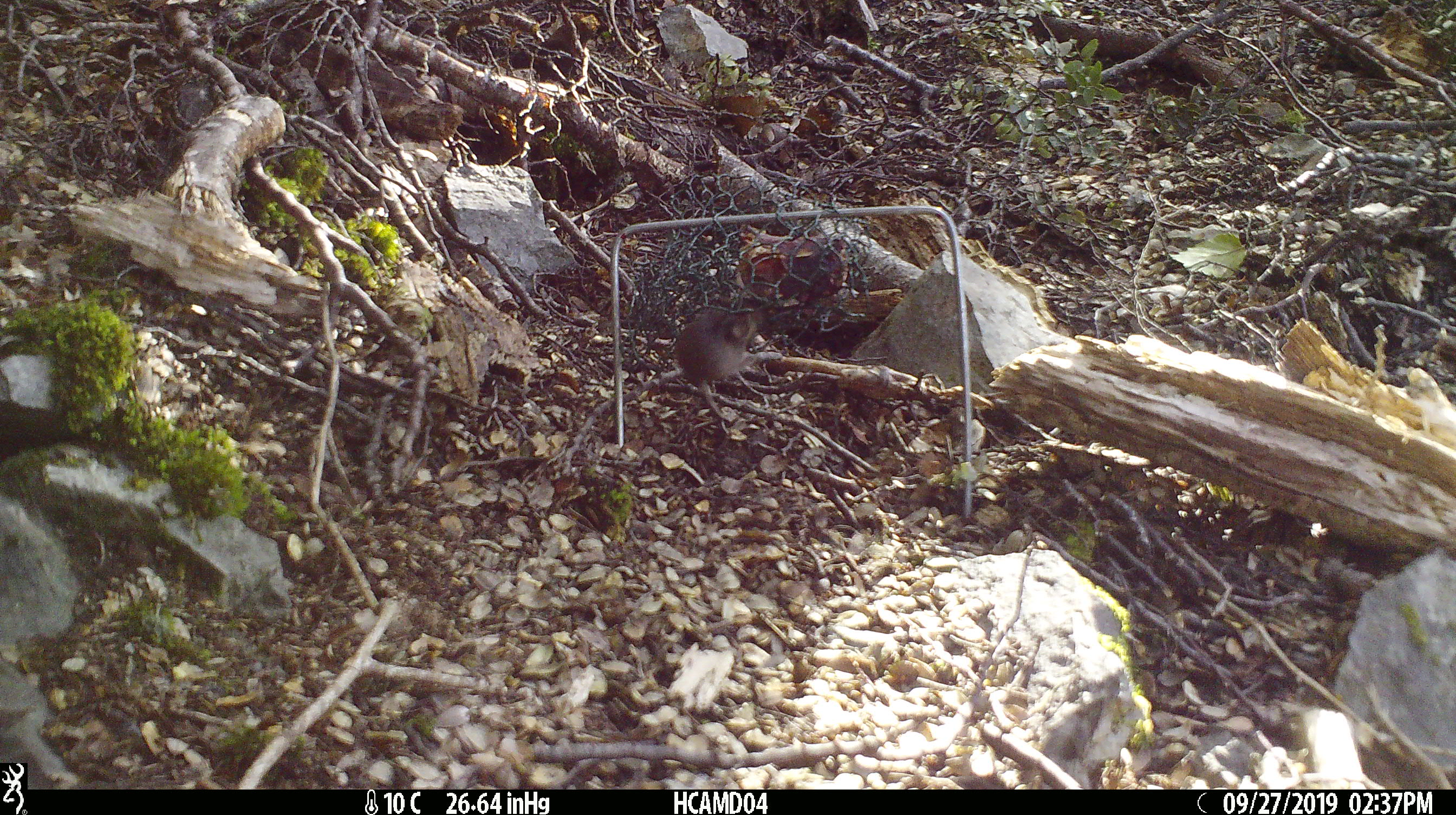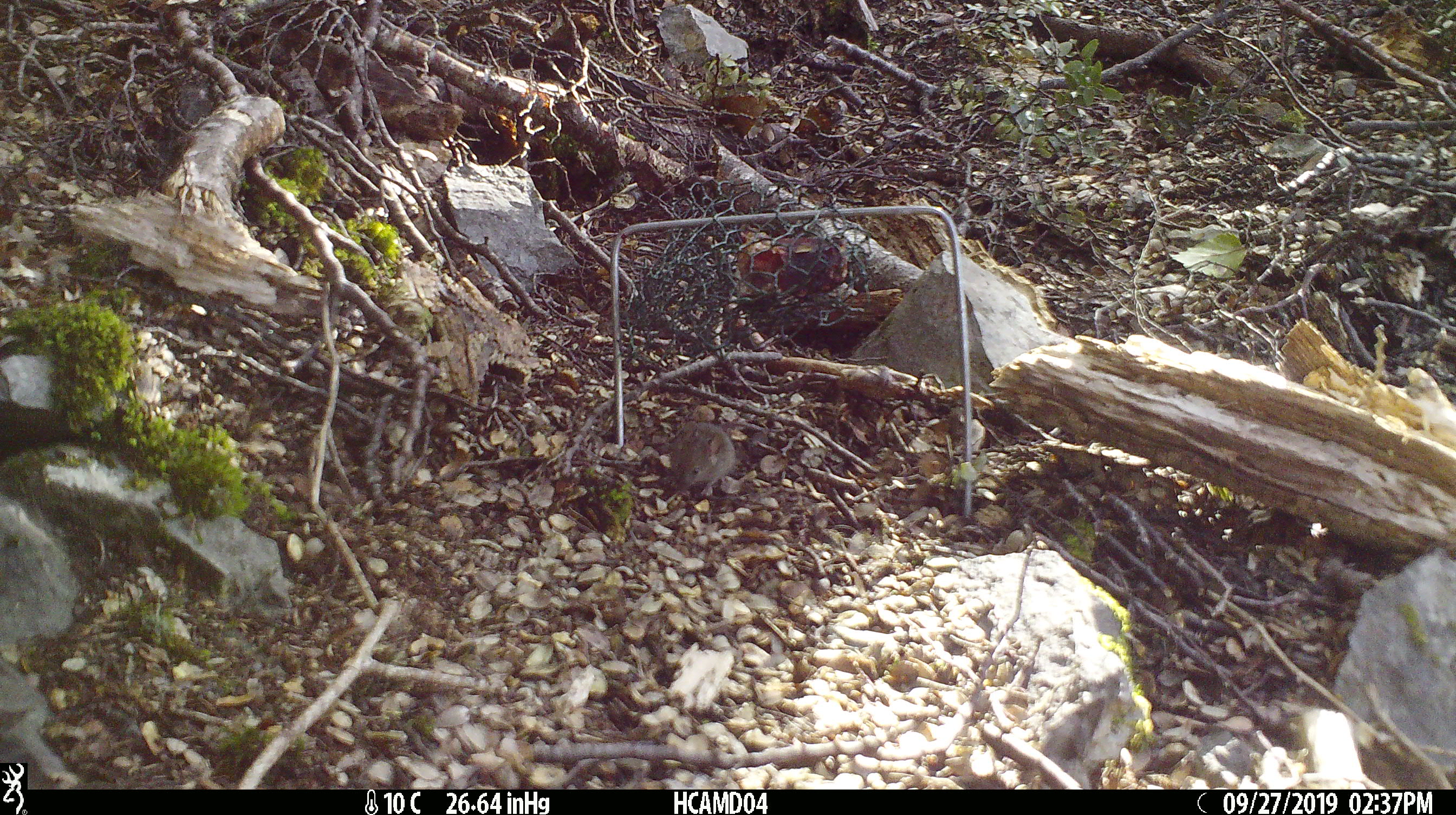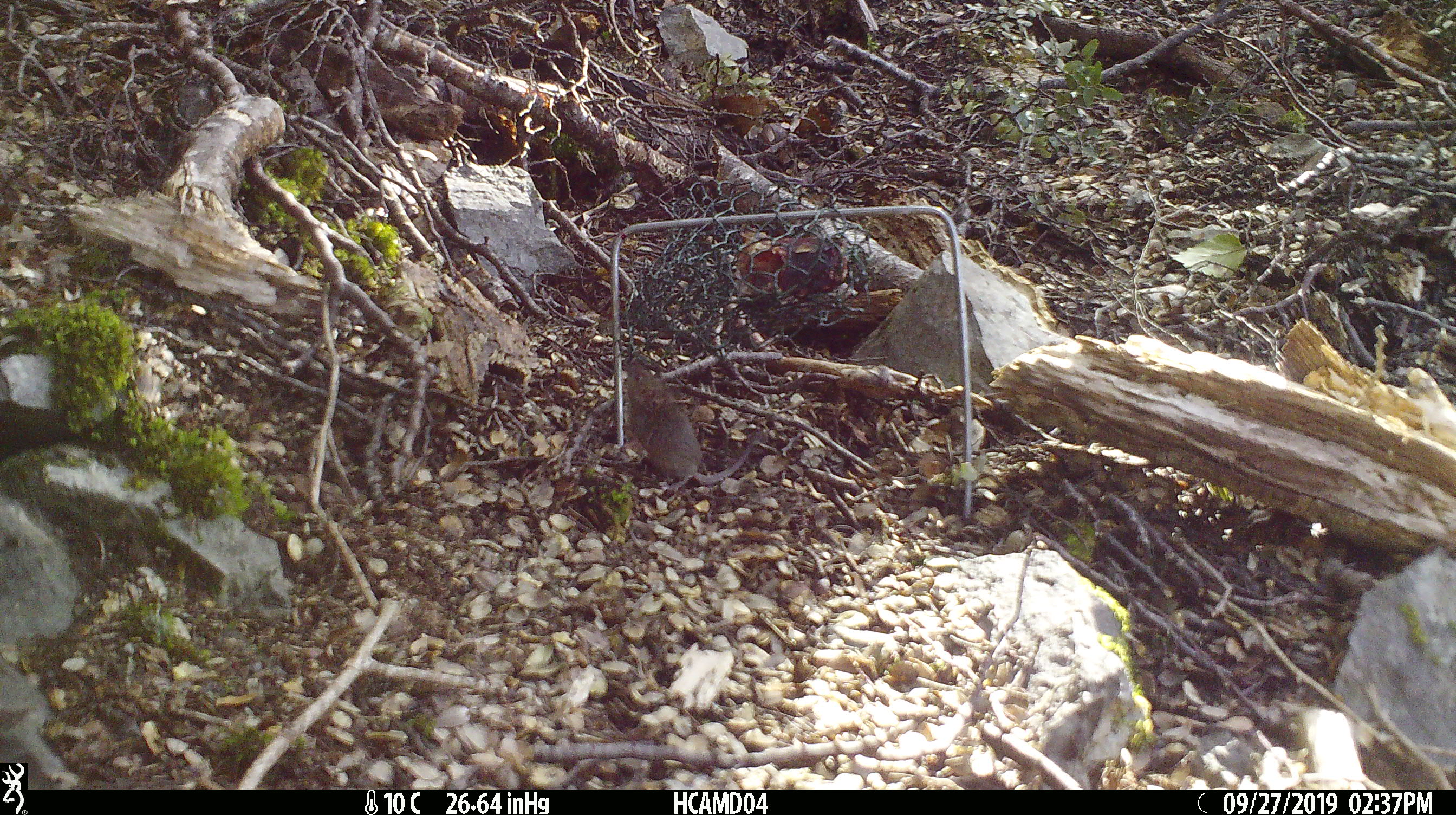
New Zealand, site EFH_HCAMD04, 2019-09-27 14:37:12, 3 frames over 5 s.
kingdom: Animalia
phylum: Chordata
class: Mammalia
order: Rodentia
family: Muridae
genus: Mus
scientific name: Mus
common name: mouse